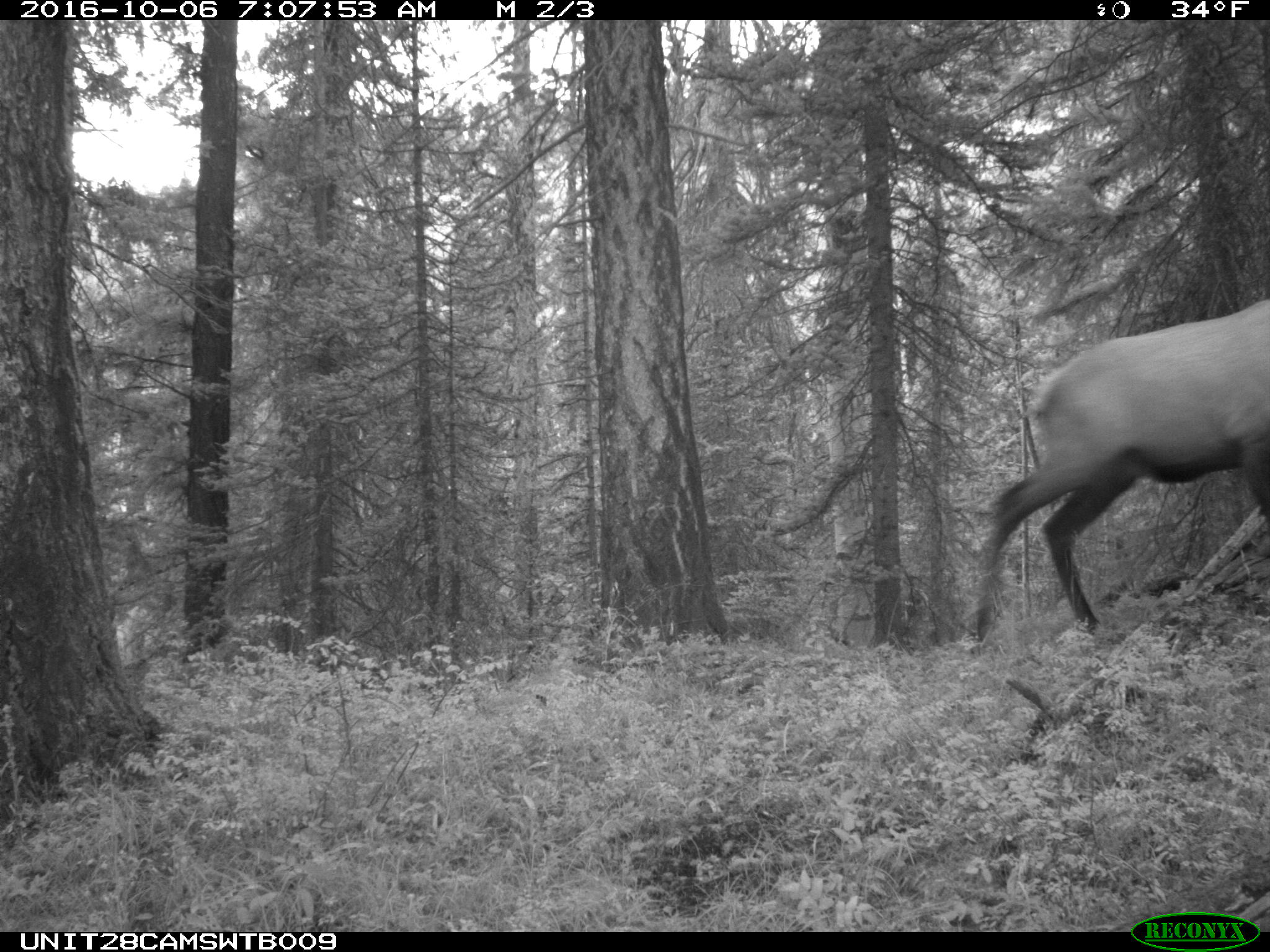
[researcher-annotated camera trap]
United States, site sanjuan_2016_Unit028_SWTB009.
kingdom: Animalia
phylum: Chordata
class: Mammalia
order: Artiodactyla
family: Cervidae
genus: Cervus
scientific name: Cervus elaphus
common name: red deer